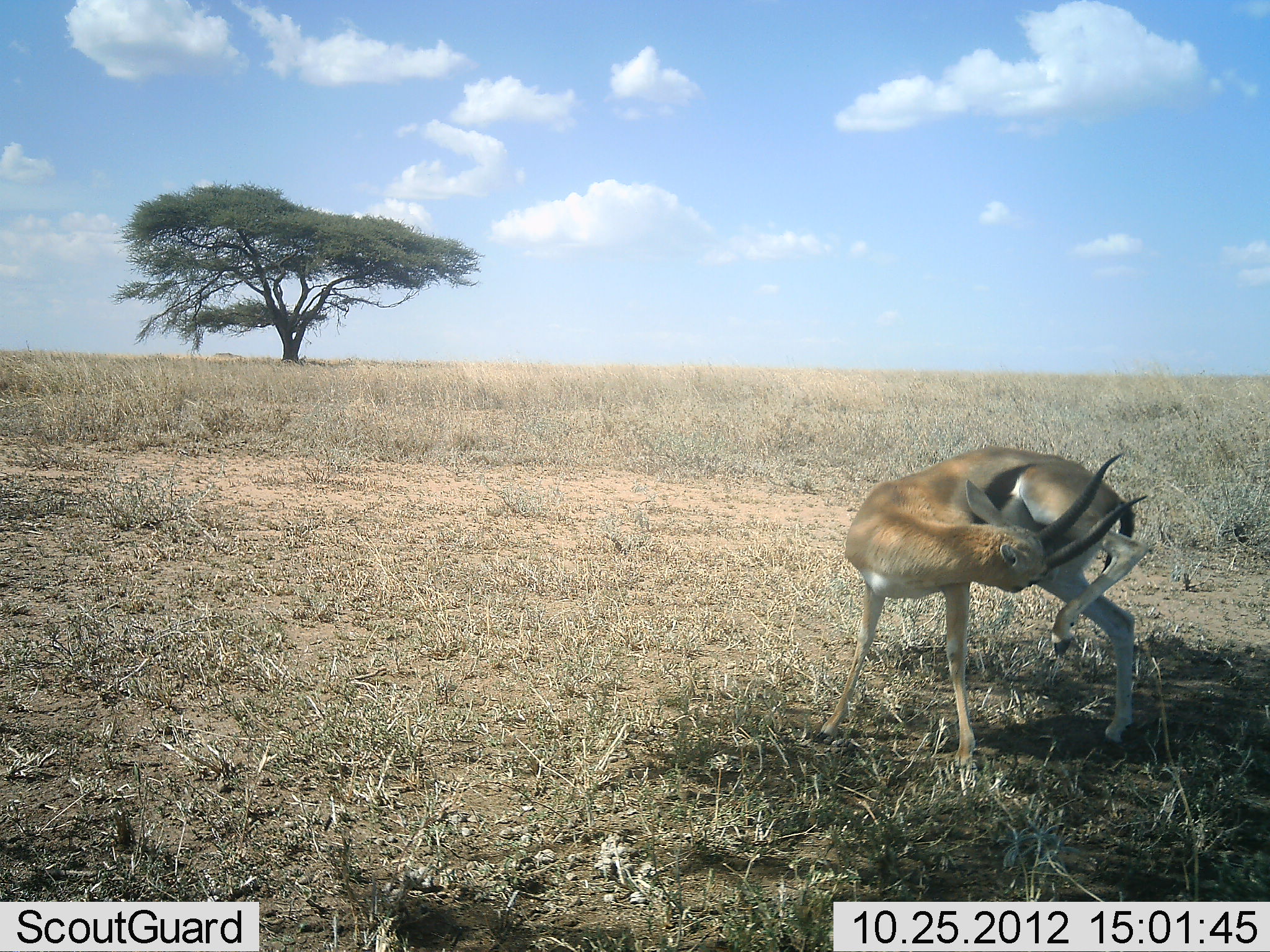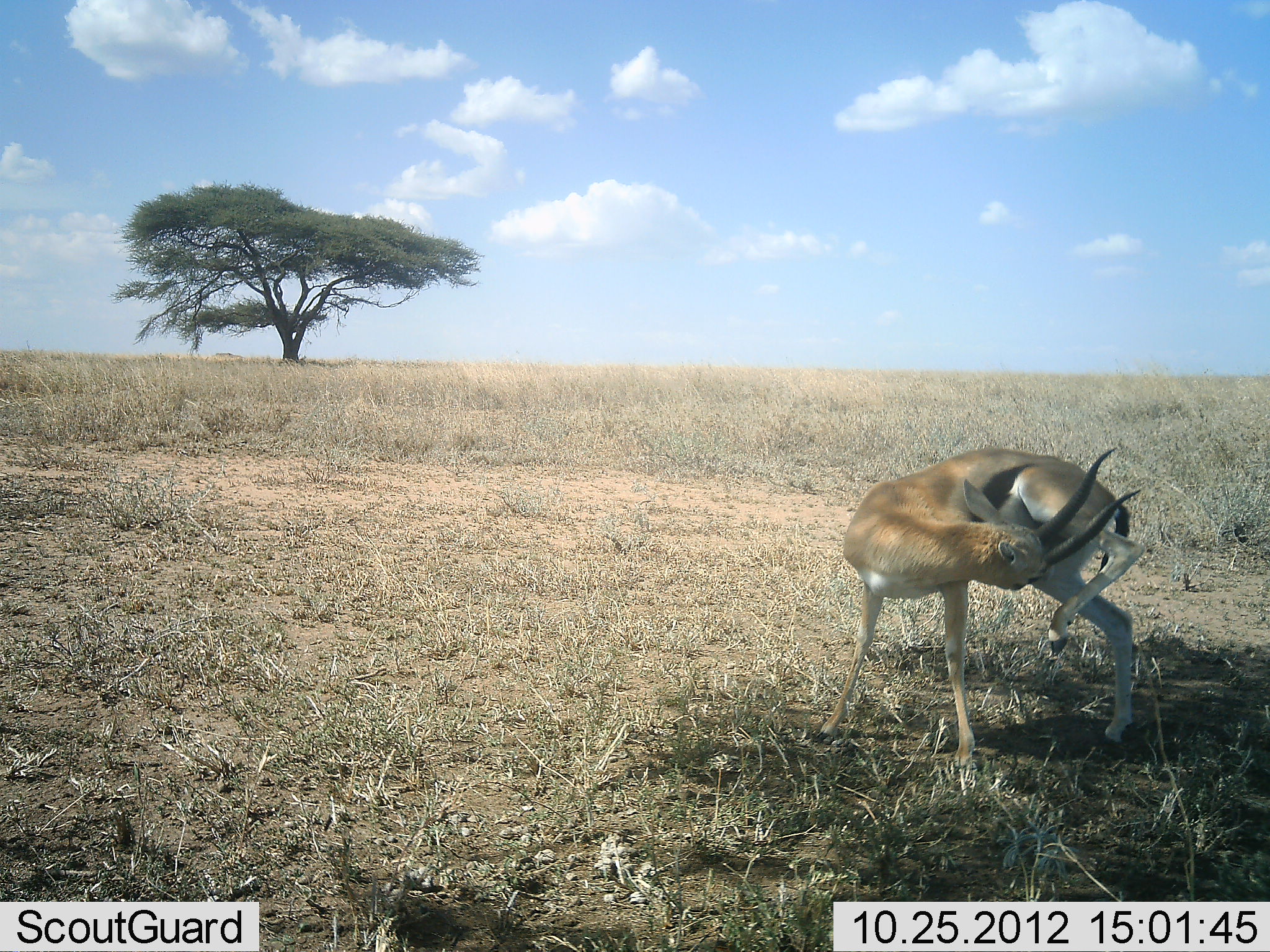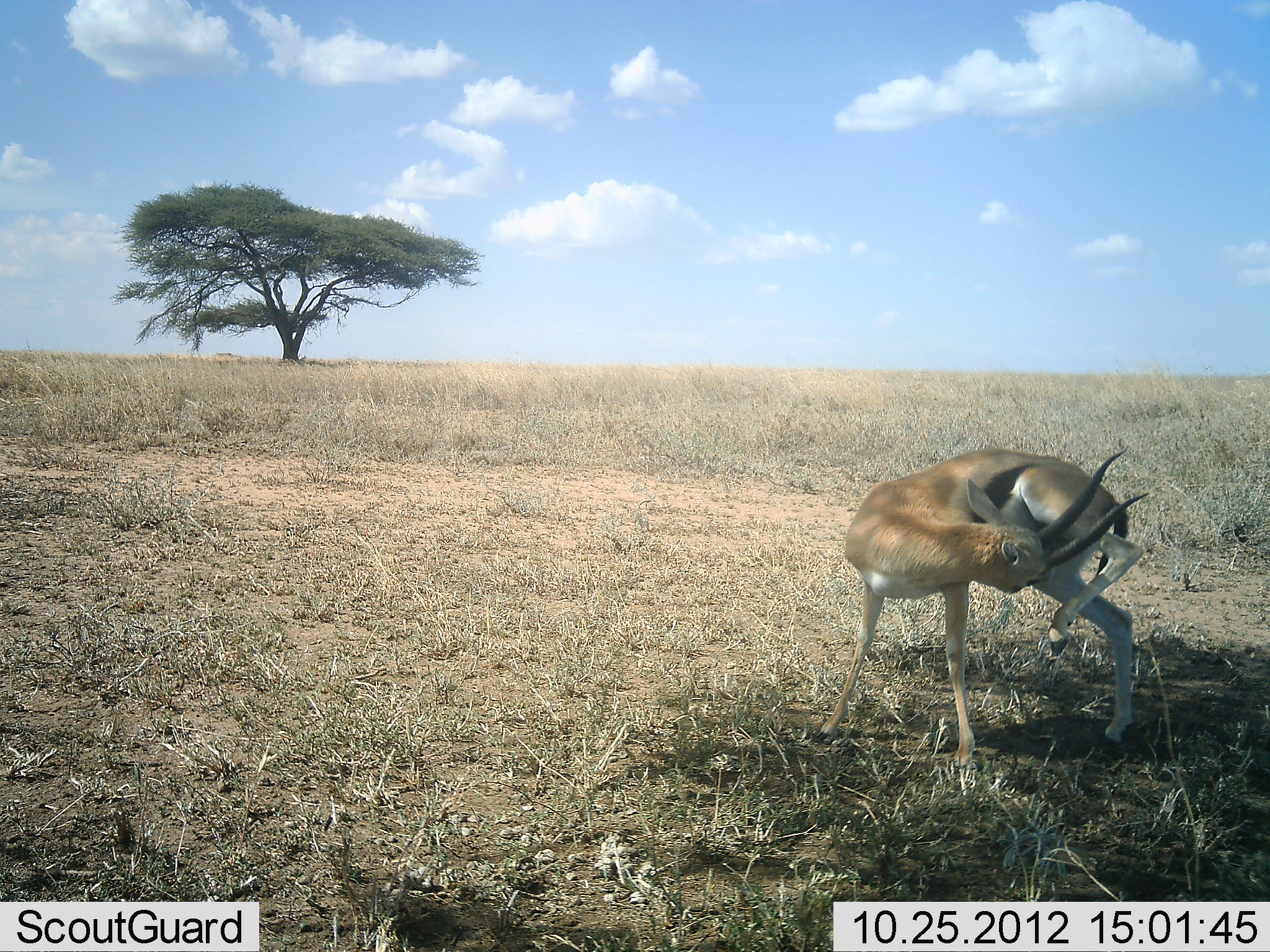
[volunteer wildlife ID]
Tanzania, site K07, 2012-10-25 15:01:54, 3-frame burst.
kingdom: Animalia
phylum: Chordata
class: Mammalia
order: Artiodactyla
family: Bovidae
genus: Eudorcas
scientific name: Eudorcas thomsonii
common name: thomson's gazelle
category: gazellethomsons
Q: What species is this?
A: Gazellethomsons (thomson's gazelle) (Eudorcas thomsonii).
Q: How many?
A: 1.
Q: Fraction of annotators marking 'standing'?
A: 80%.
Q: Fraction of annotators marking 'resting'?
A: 10%.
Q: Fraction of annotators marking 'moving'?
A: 0%.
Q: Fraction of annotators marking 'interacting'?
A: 10%.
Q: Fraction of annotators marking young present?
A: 0%.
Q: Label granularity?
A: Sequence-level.